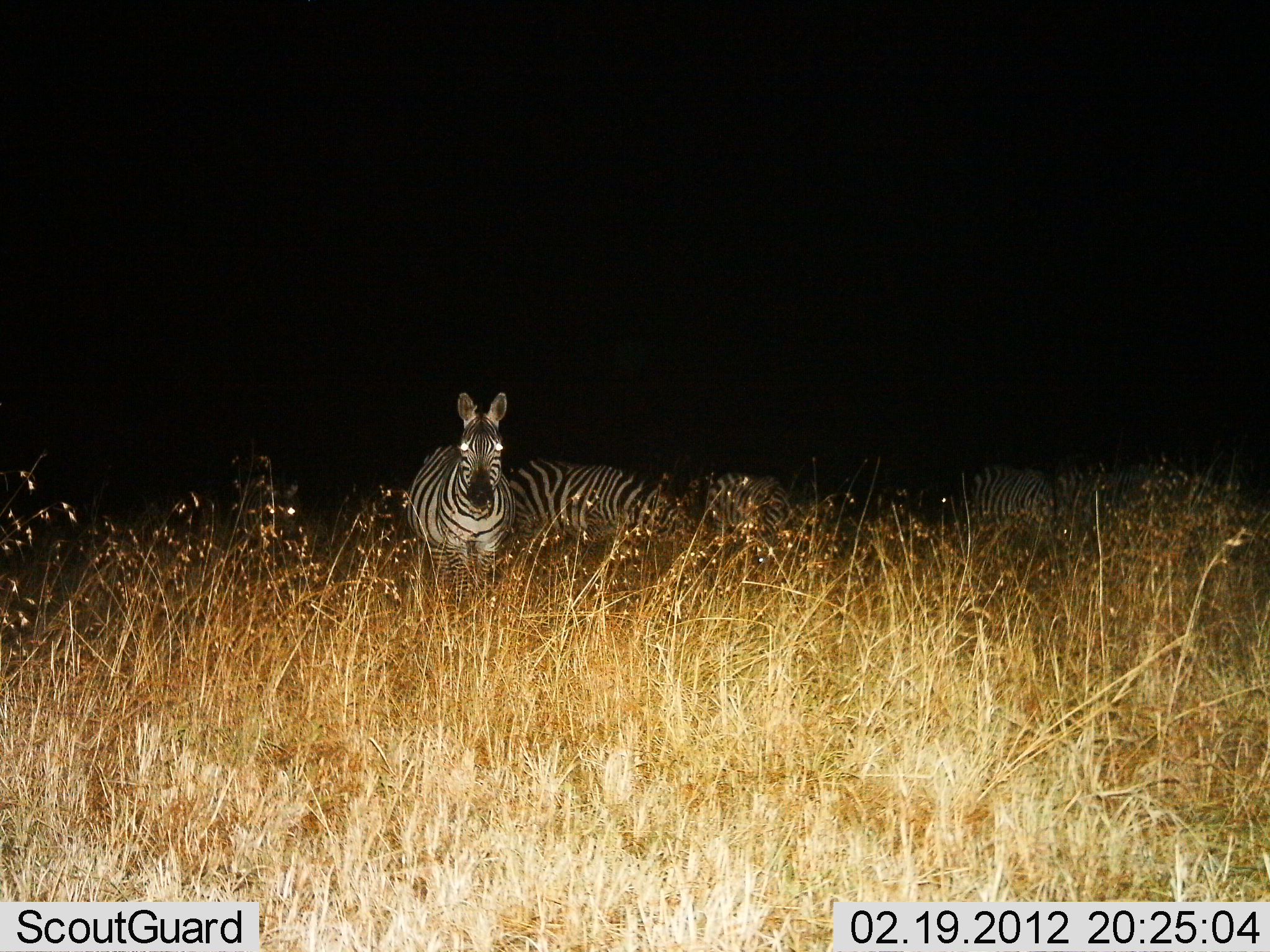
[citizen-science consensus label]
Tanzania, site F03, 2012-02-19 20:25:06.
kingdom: Animalia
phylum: Chordata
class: Mammalia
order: Perissodactyla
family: Equidae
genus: Equus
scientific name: Equus quagga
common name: plains zebra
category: zebra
Zebra (plains zebra) (Equus quagga), count 5. Behavior (volunteer vote fractions): standing 73%, resting 7%, moving 0%, interacting 0%. Young present (vote fraction): 0%. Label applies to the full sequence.